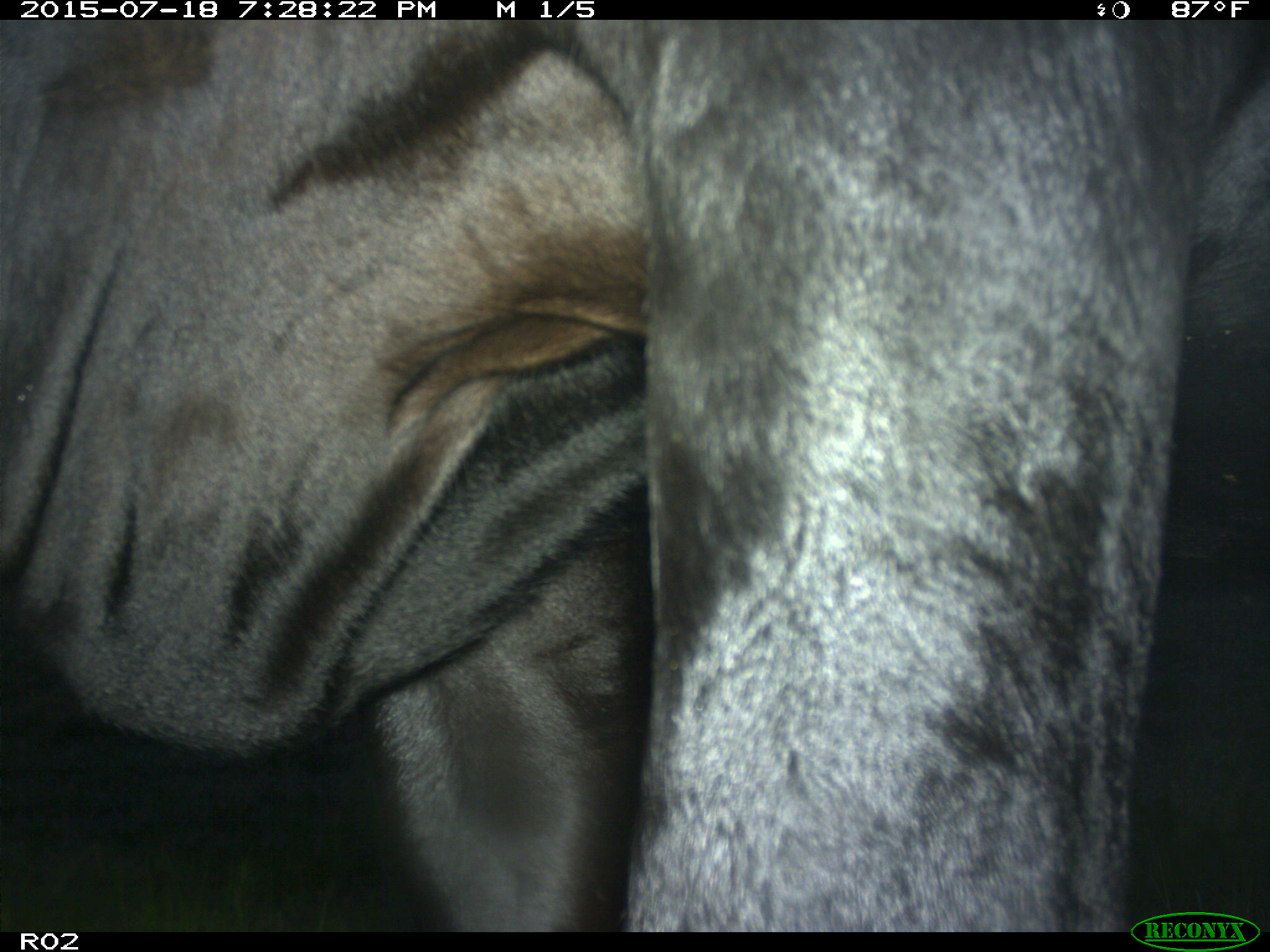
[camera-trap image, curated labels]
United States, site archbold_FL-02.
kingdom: Animalia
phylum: Chordata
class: Mammalia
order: Artiodactyla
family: Bovidae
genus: Bos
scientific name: Bos taurus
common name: domestic cow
Bos taurus (domestic cow).